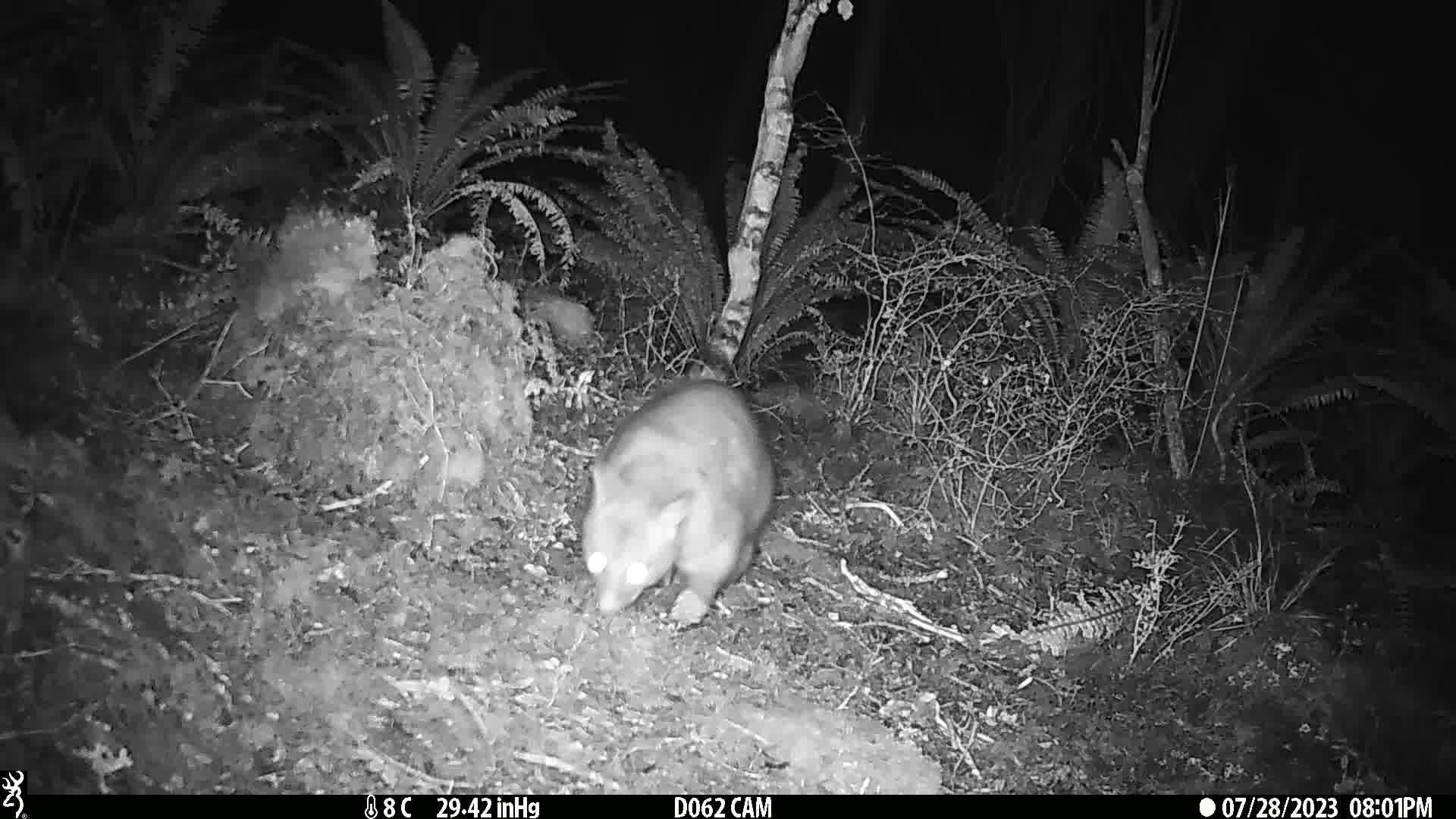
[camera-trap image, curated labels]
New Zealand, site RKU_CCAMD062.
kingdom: Animalia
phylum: Chordata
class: Mammalia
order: Diprotodontia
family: Phalangeridae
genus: Trichosurus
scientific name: Trichosurus vulpecula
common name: common brushtail possum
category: possum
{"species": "possum (common brushtail possum) (Trichosurus vulpecula)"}